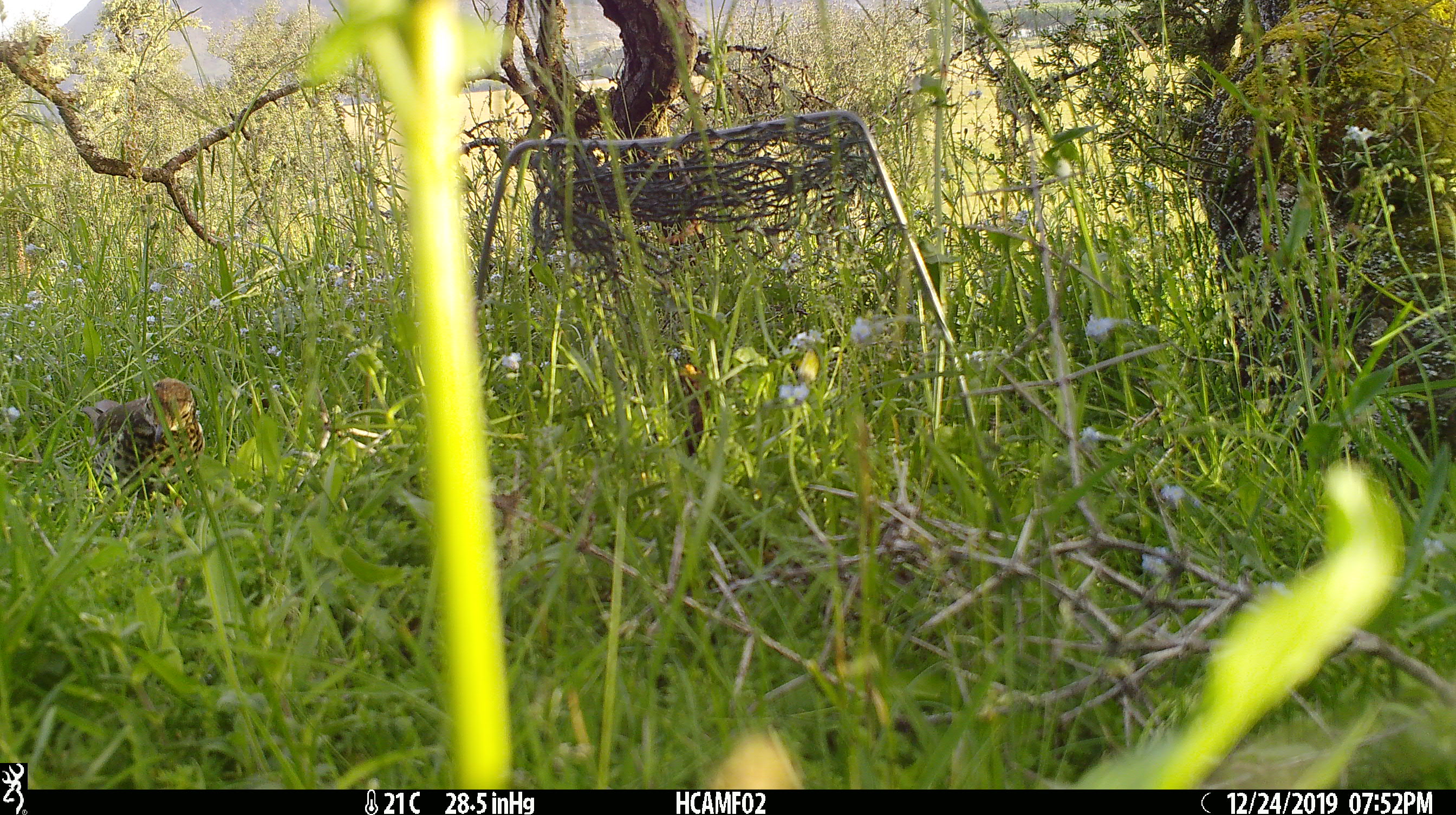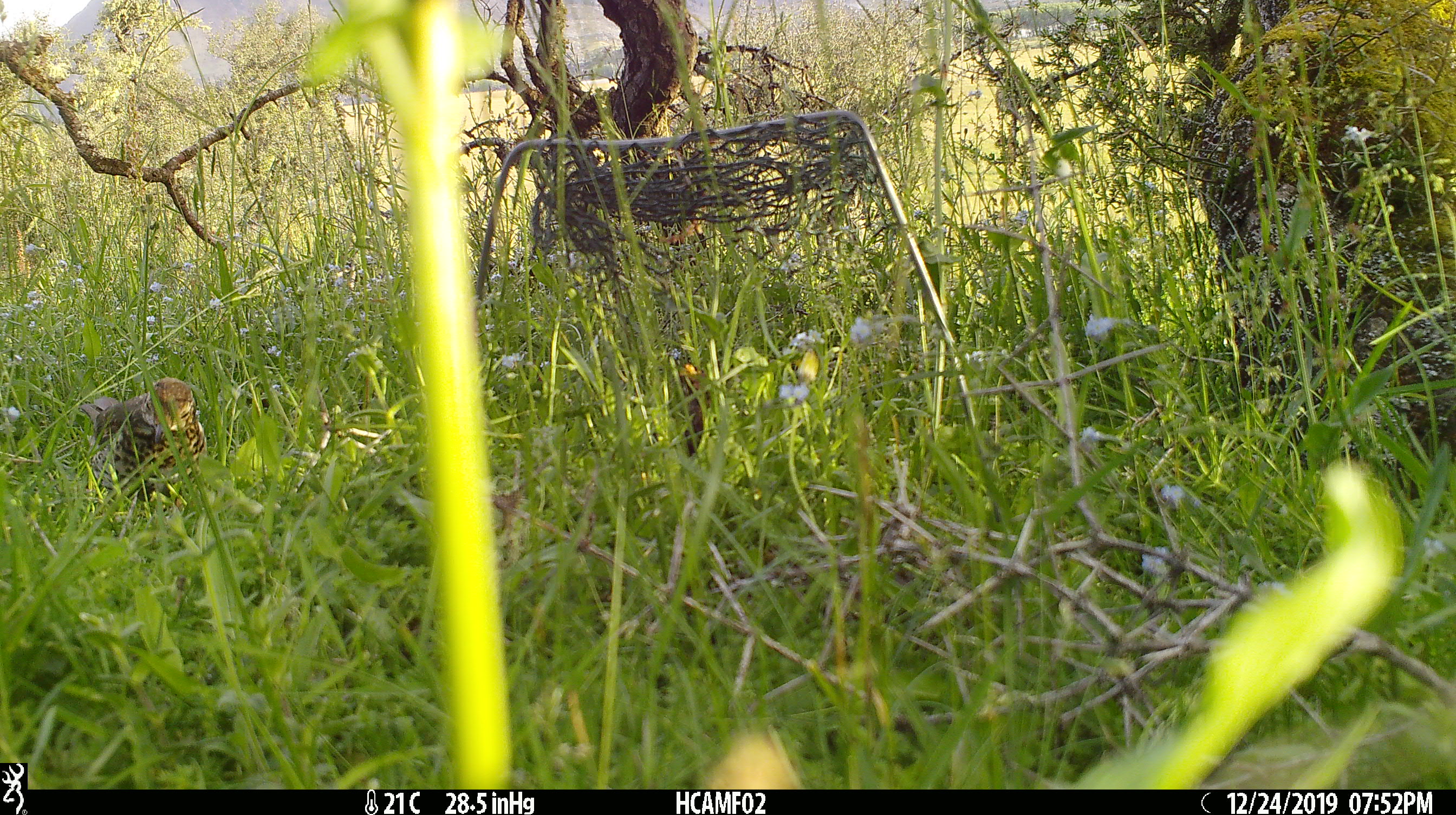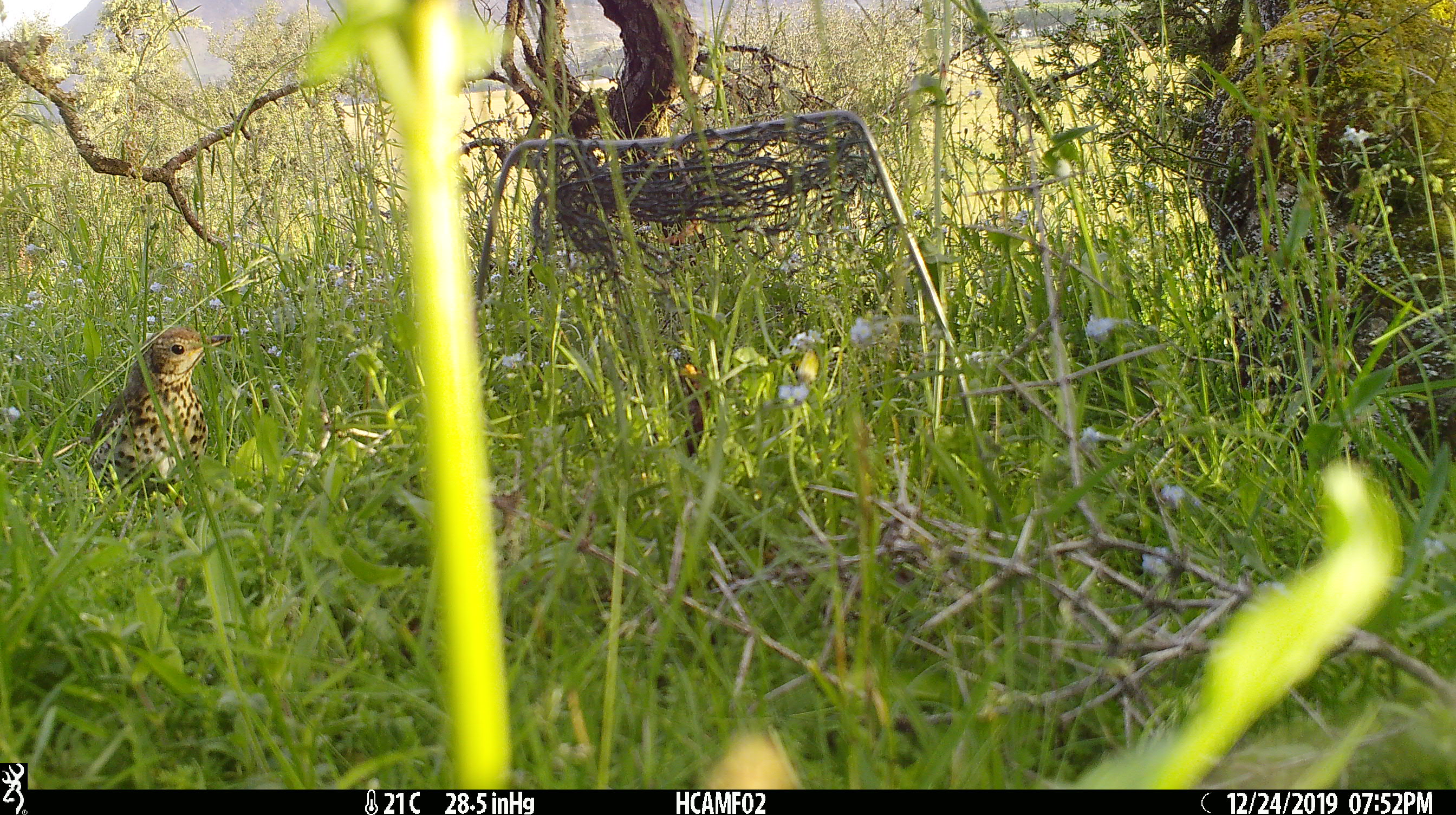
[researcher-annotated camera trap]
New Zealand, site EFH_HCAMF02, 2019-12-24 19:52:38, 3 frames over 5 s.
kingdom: Animalia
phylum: Chordata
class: Aves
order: Passeriformes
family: Turdidae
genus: Turdus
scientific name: Turdus philomelos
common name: song thrush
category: thrush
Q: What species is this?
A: Thrush (song thrush) (Turdus philomelos).